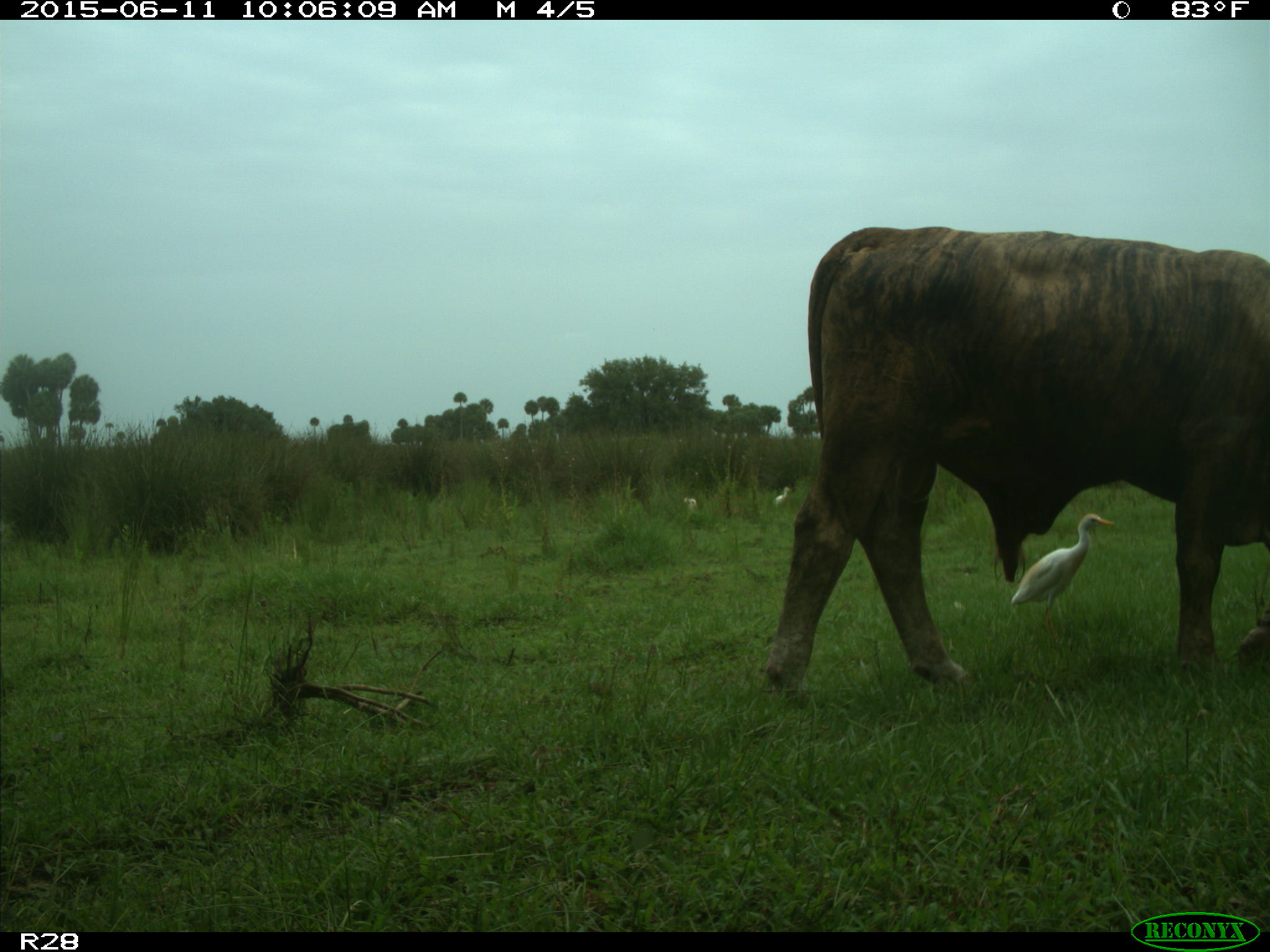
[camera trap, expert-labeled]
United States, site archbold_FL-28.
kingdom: Animalia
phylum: Chordata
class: Mammalia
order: Artiodactyla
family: Bovidae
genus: Bos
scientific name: Bos taurus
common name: domestic cow